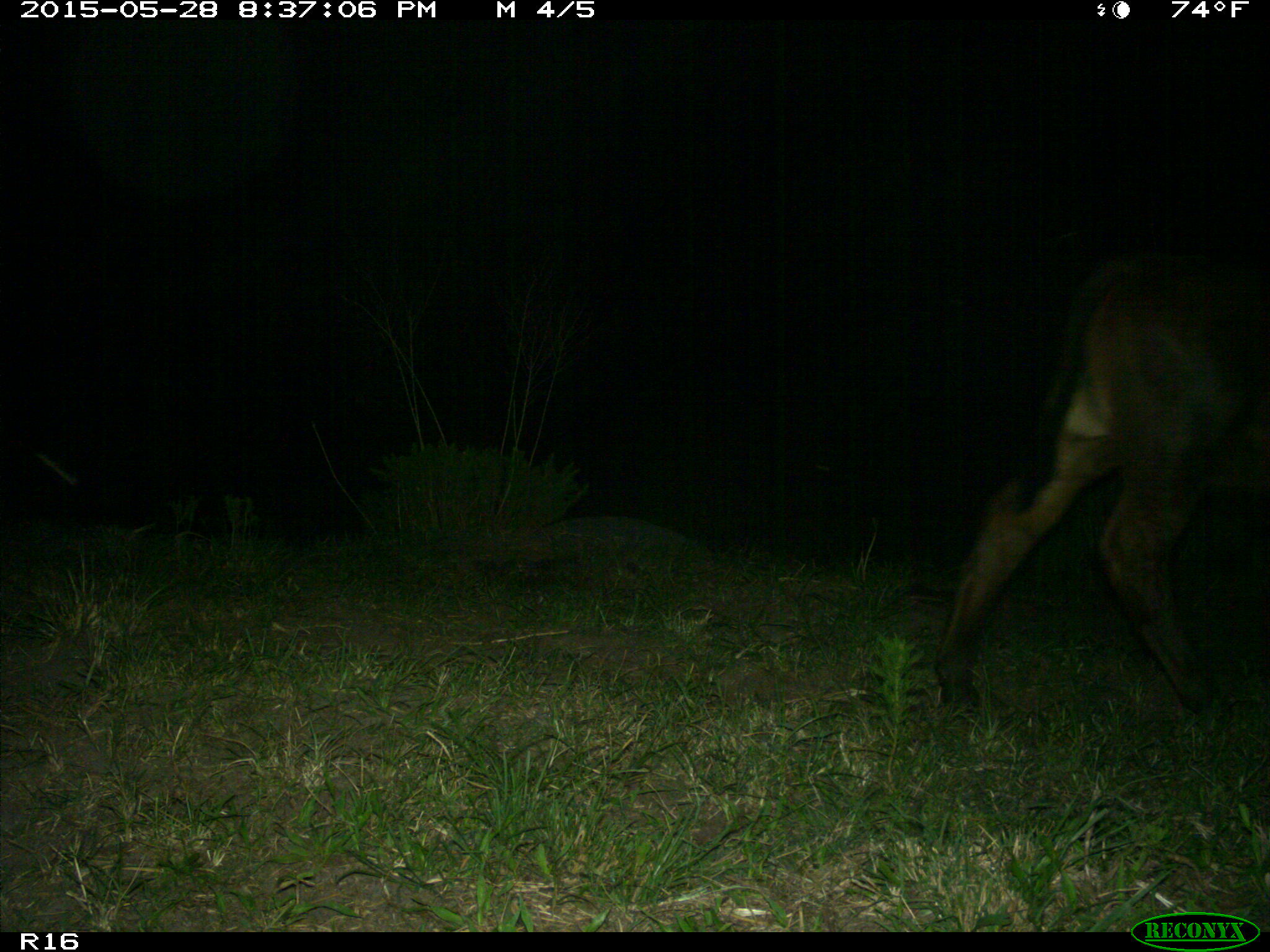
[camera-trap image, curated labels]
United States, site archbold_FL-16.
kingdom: Animalia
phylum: Chordata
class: Mammalia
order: Artiodactyla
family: Bovidae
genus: Bos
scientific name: Bos taurus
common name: domestic cow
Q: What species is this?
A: Bos taurus (domestic cow).